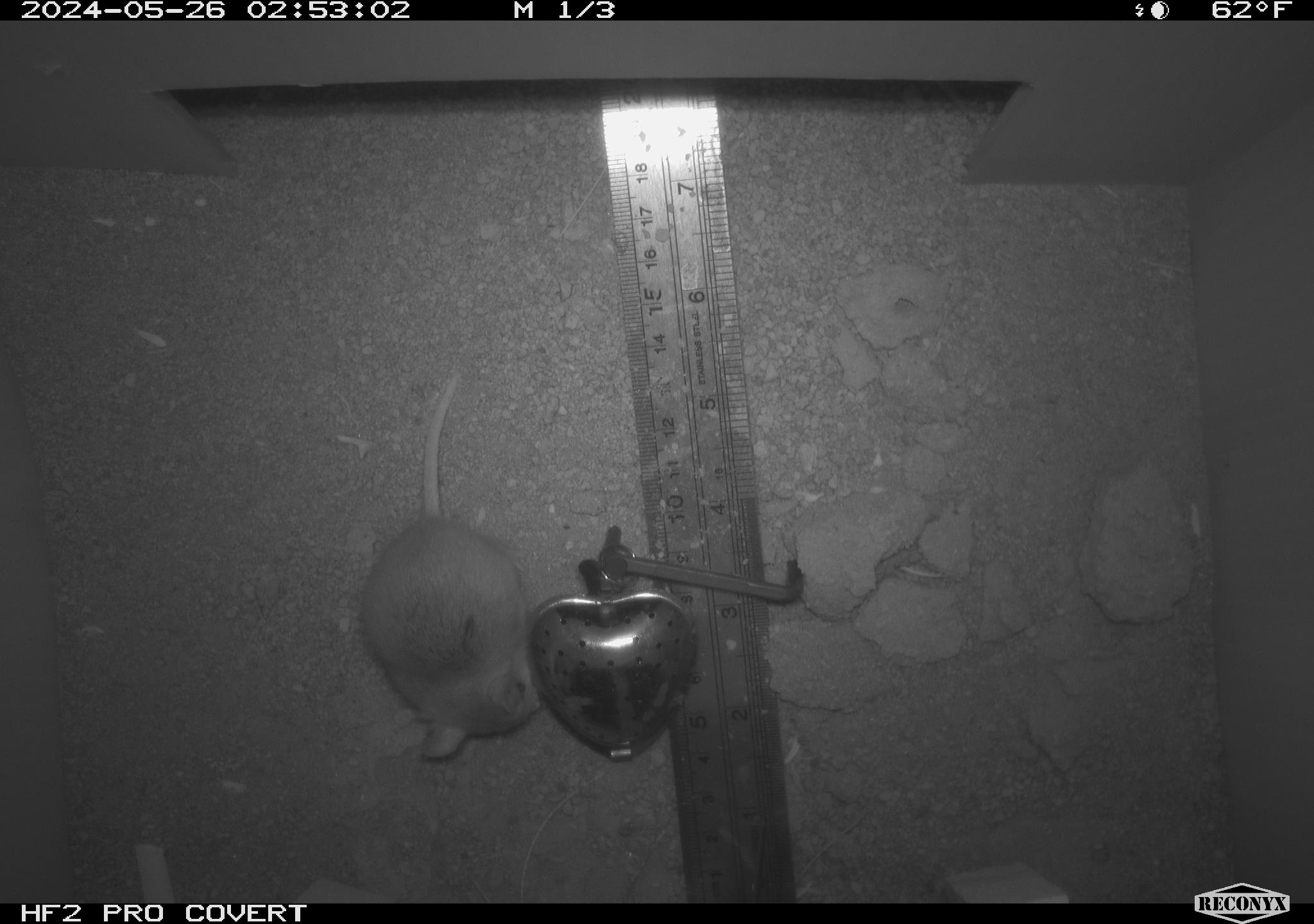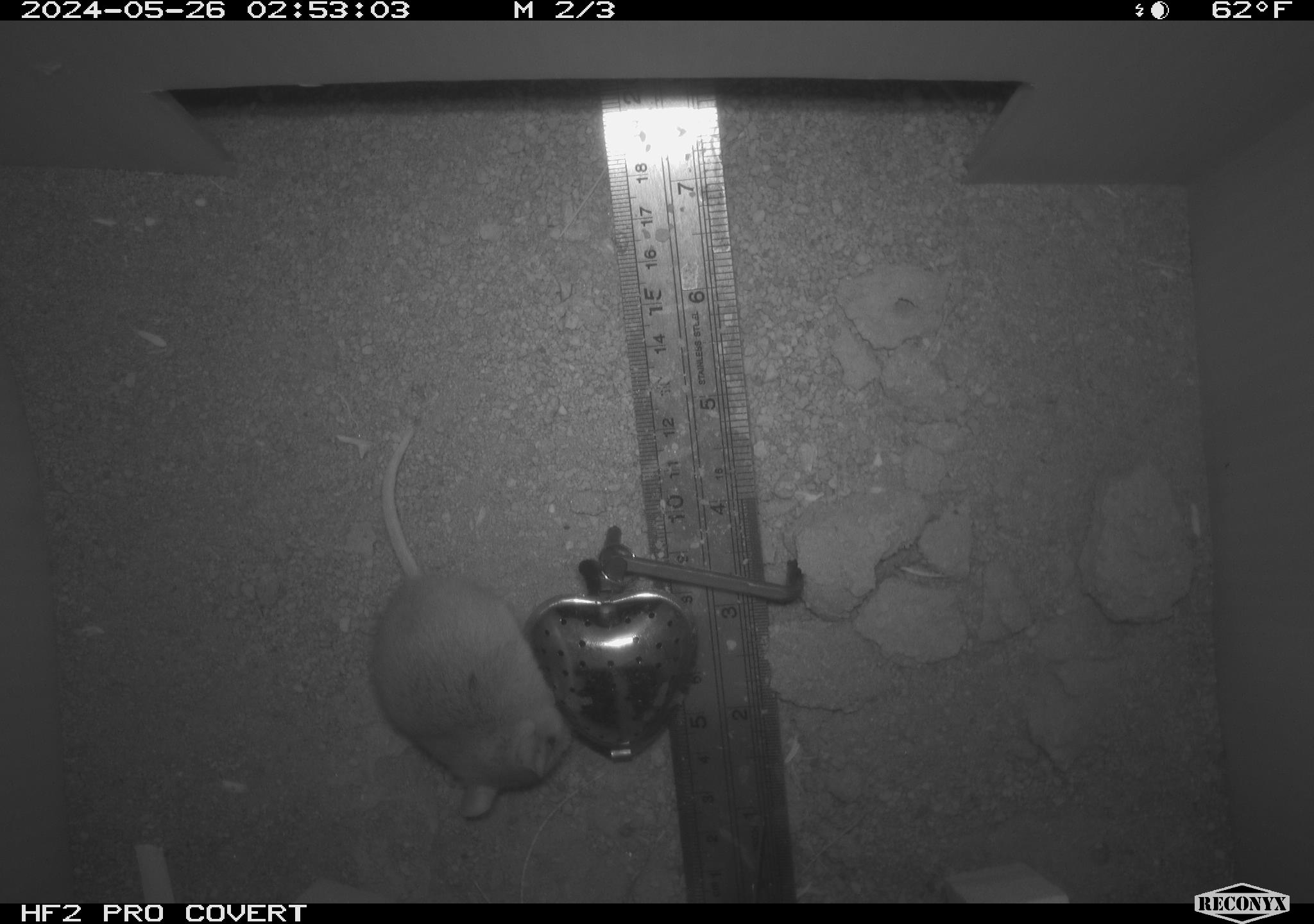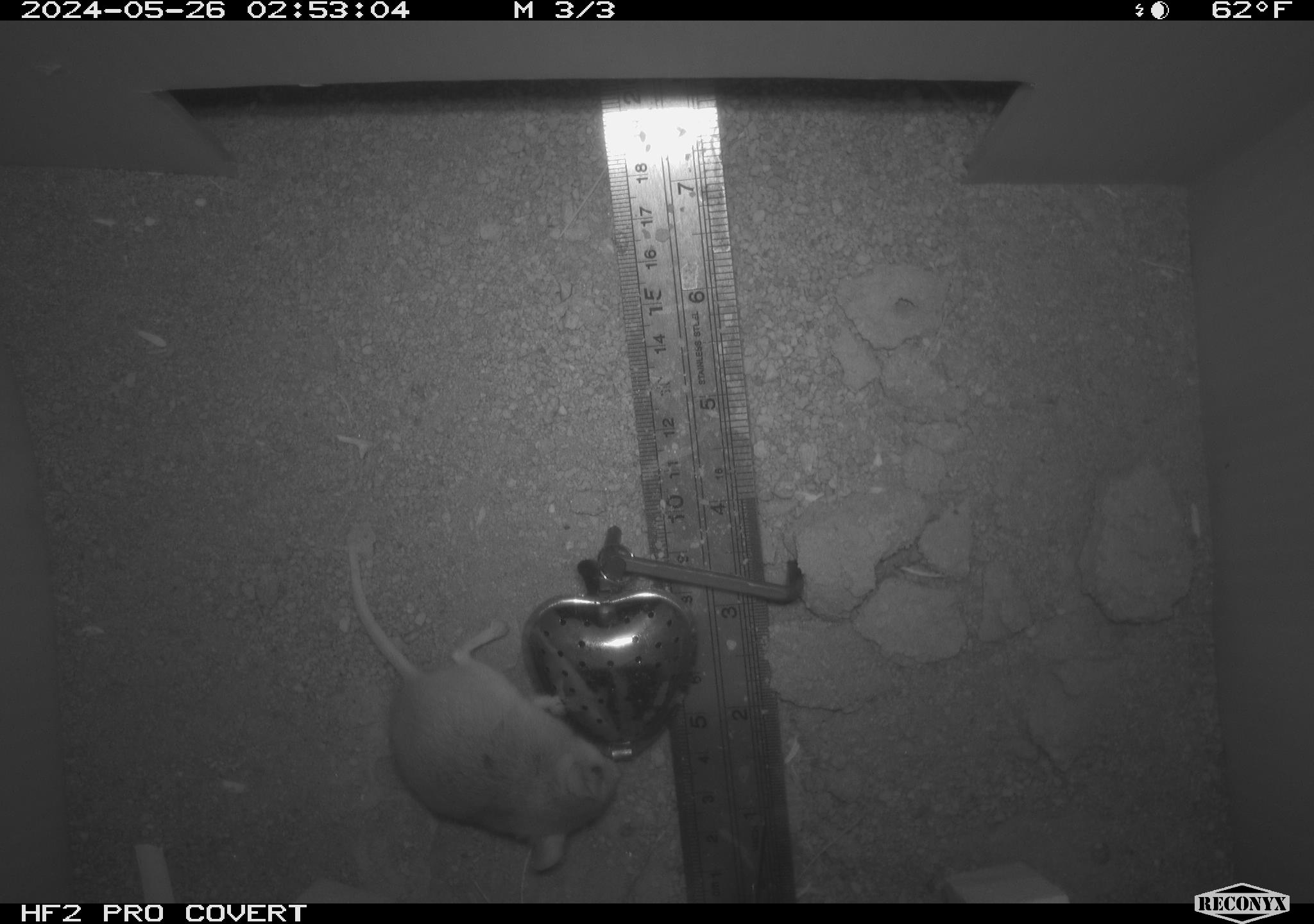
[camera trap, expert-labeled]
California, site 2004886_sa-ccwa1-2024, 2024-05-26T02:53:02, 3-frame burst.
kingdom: Animalia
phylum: Chordata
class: Mammalia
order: Rodentia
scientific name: Rodentia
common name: mouse species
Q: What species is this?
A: Mouse species (Rodentia).